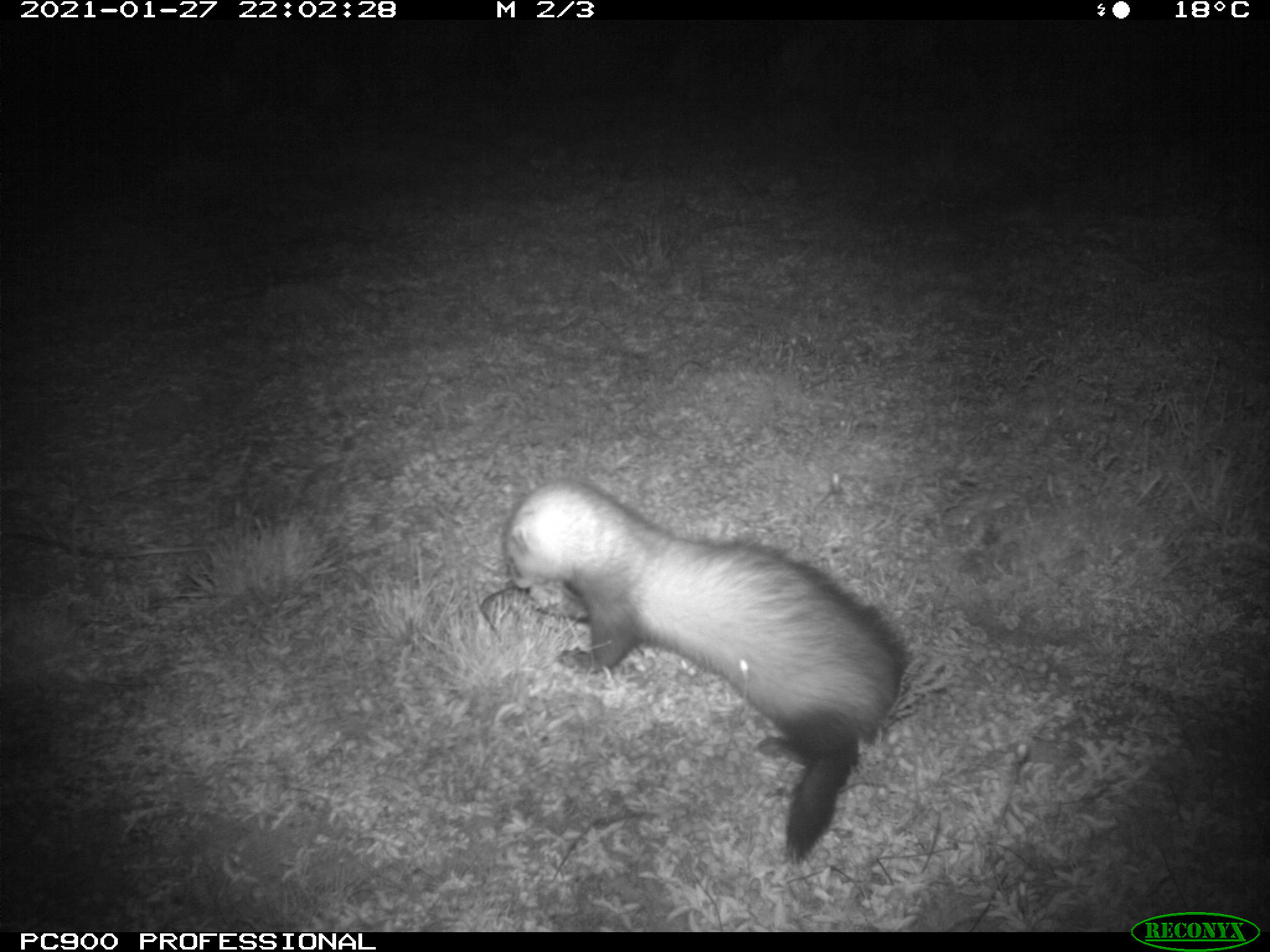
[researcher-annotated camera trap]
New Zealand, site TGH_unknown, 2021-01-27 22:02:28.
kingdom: Animalia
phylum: Chordata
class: Mammalia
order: Carnivora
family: Mustelidae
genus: Mustela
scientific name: Mustela furo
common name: ferret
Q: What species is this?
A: Ferret (Mustela furo).